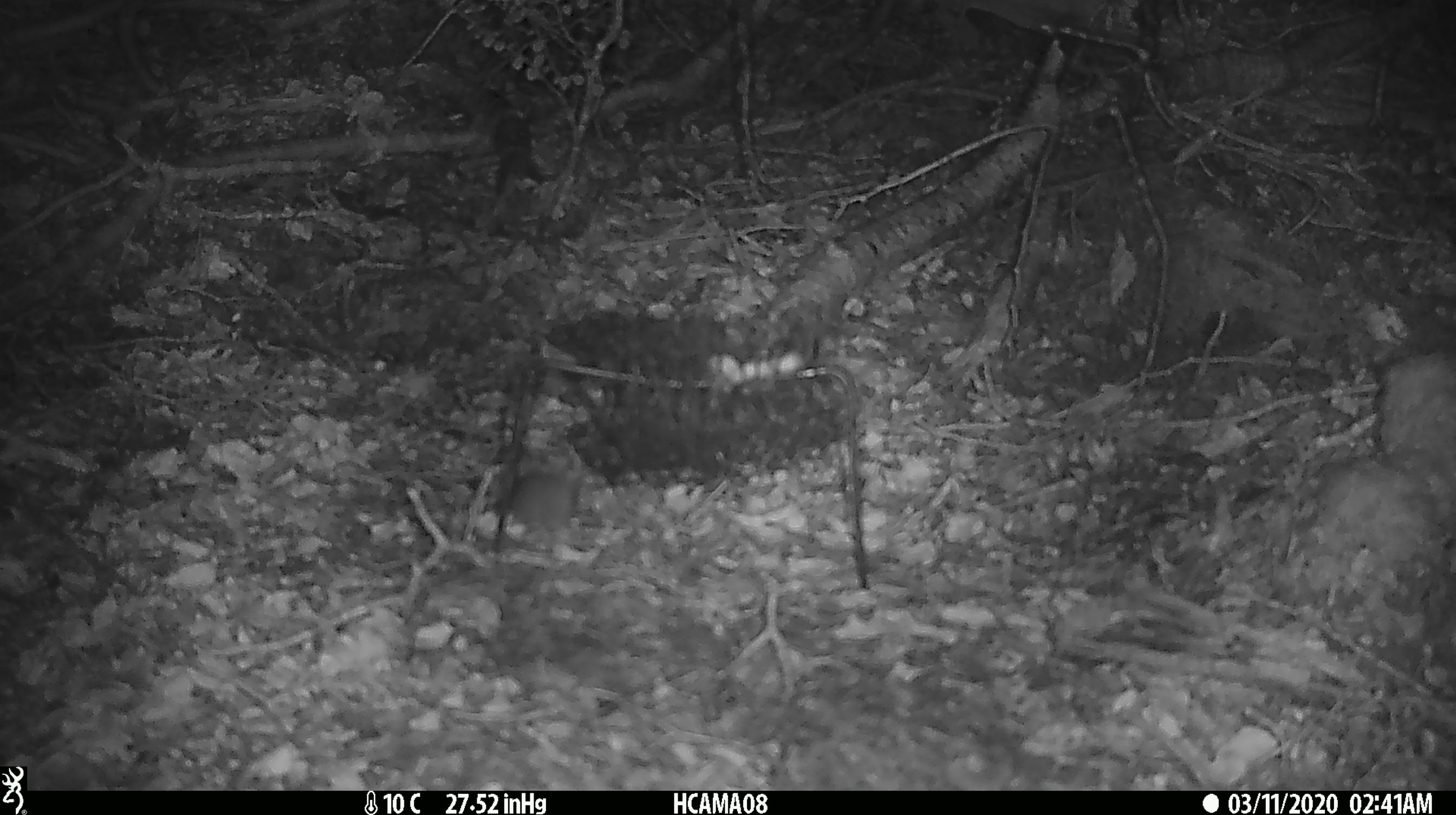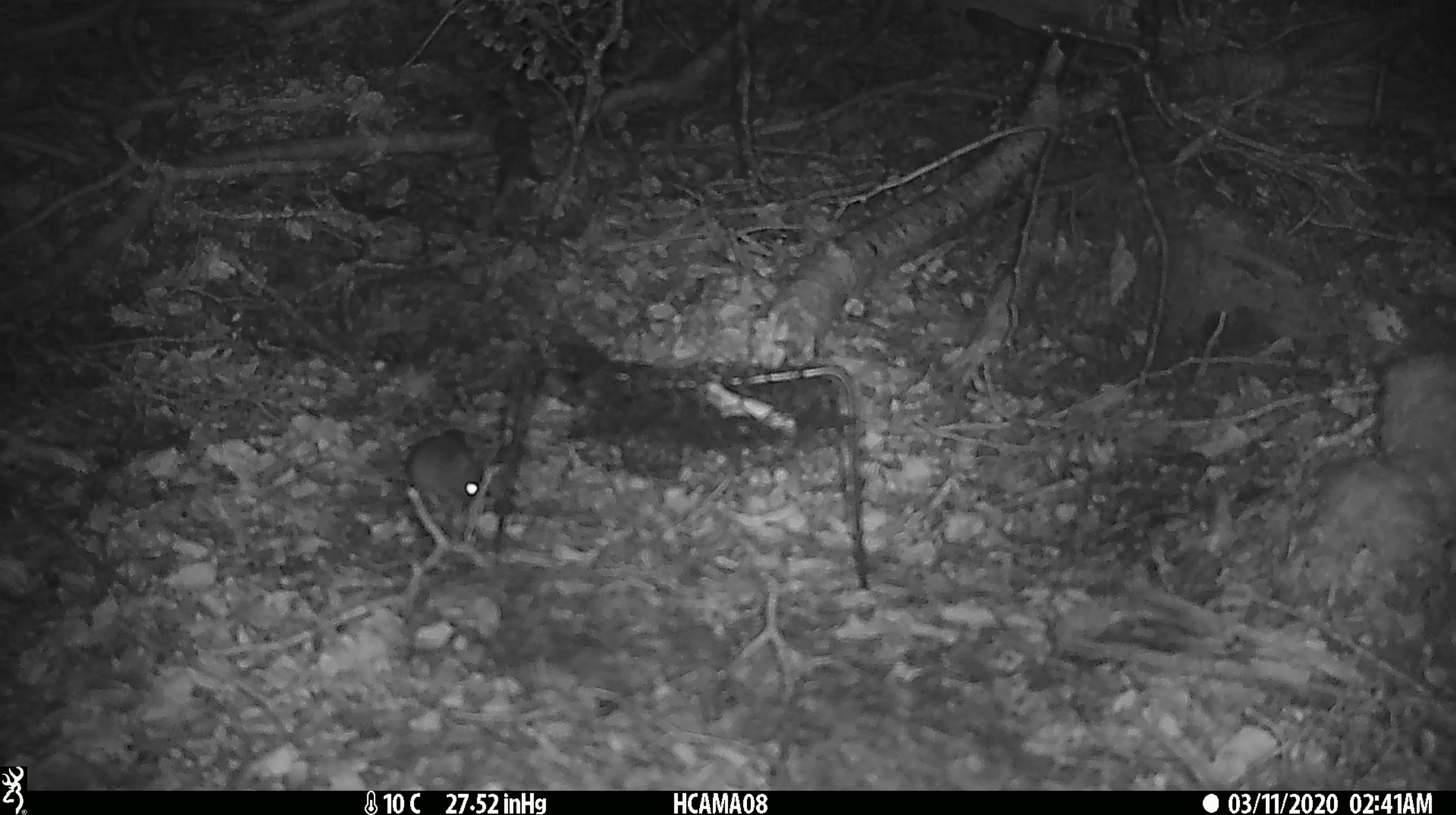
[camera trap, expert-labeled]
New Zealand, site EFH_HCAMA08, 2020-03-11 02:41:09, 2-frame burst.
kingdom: Animalia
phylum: Chordata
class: Mammalia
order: Rodentia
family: Muridae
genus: Mus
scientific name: Mus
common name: mouse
Mouse (Mus).